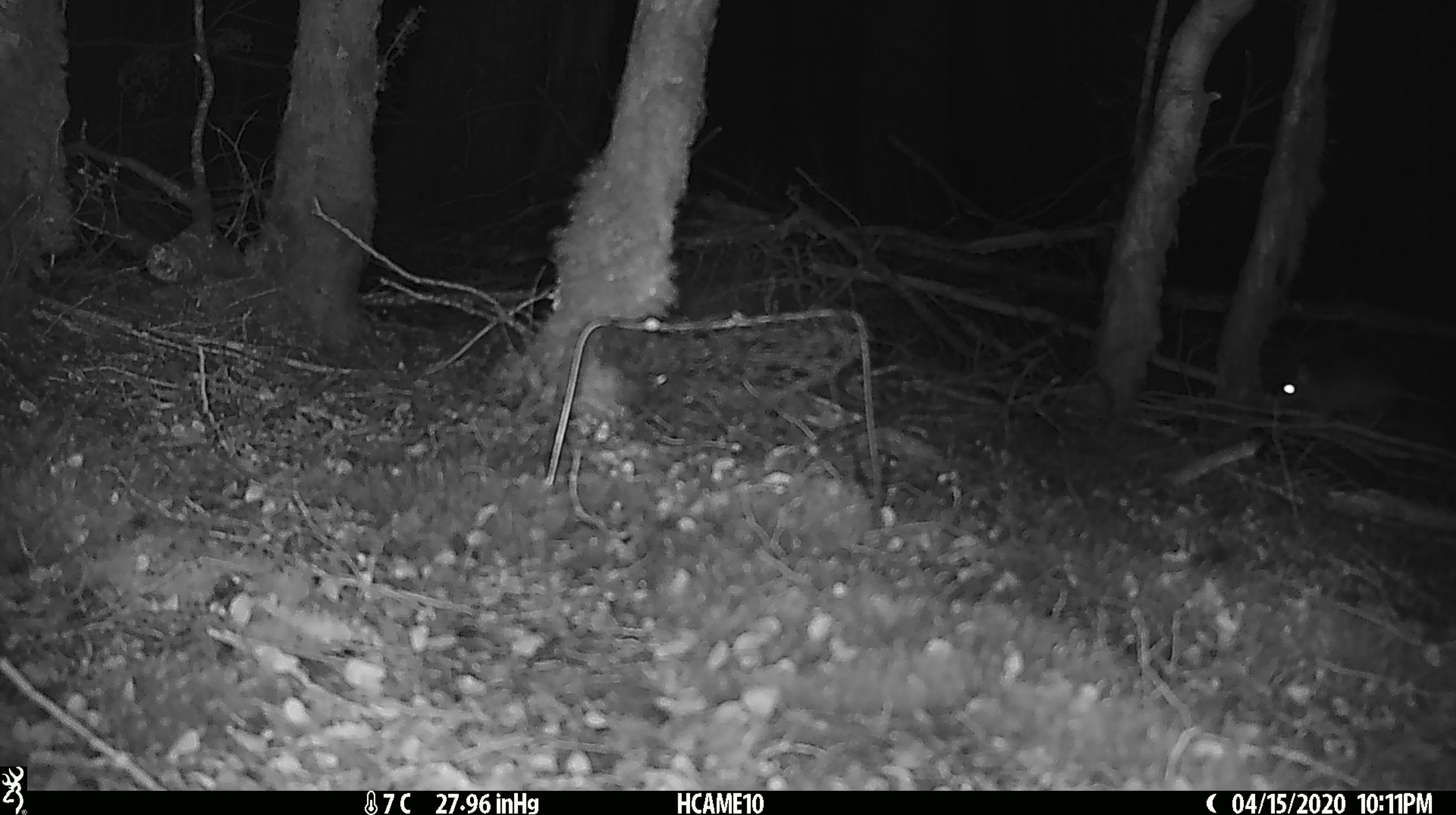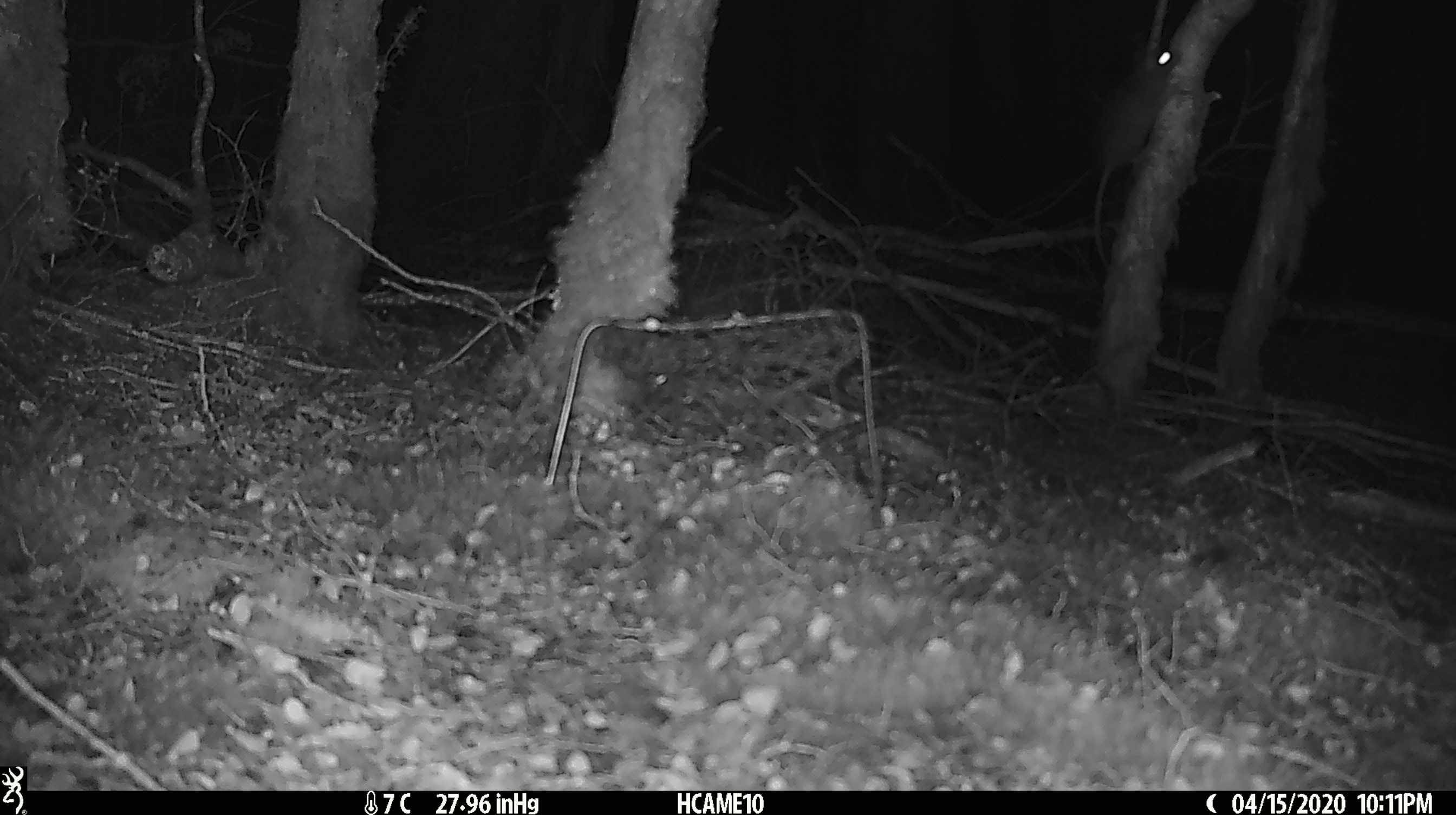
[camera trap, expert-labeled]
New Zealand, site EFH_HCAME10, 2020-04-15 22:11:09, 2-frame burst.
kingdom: Animalia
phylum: Chordata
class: Mammalia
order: Rodentia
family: Muridae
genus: Rattus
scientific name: Rattus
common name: rat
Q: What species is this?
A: Rat (Rattus).